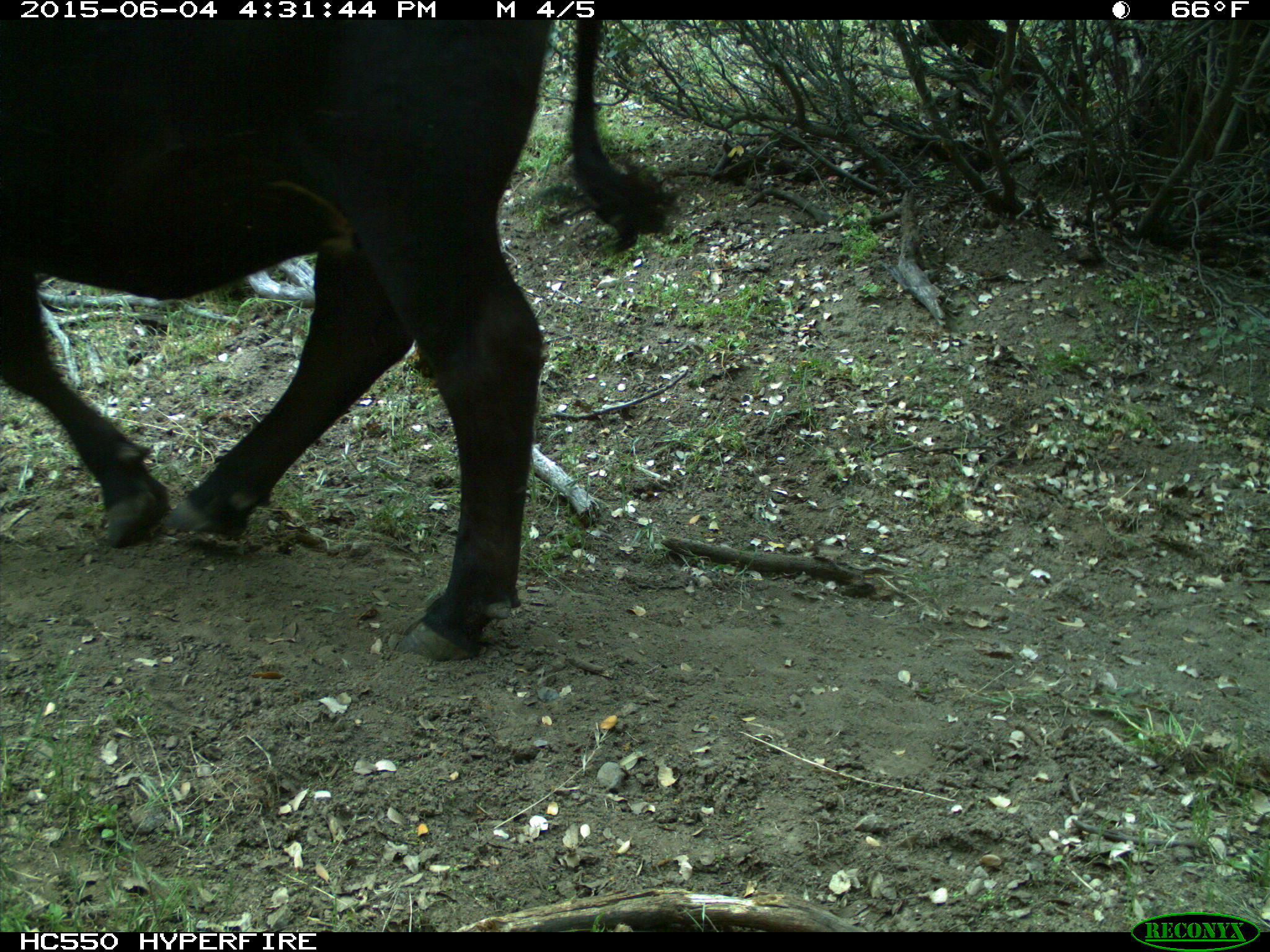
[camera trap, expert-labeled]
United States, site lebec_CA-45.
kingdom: Animalia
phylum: Chordata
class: Mammalia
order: Artiodactyla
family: Bovidae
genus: Bos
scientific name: Bos taurus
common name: domestic cow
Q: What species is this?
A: Bos taurus (domestic cow).